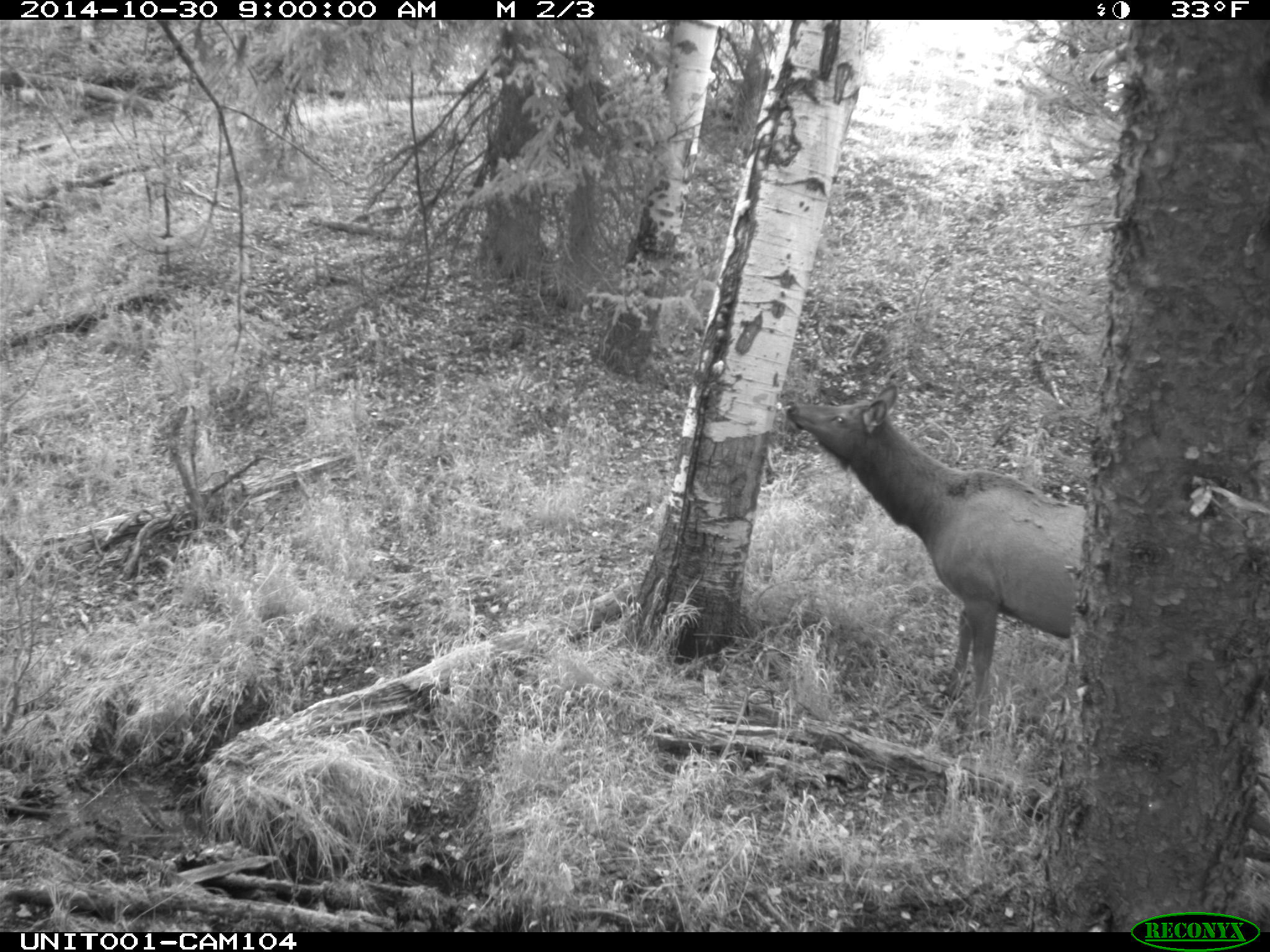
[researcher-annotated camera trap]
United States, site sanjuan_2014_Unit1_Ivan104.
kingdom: Animalia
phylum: Chordata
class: Mammalia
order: Artiodactyla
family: Cervidae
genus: Cervus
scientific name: Cervus elaphus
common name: red deer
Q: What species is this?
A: Cervus elaphus (red deer).